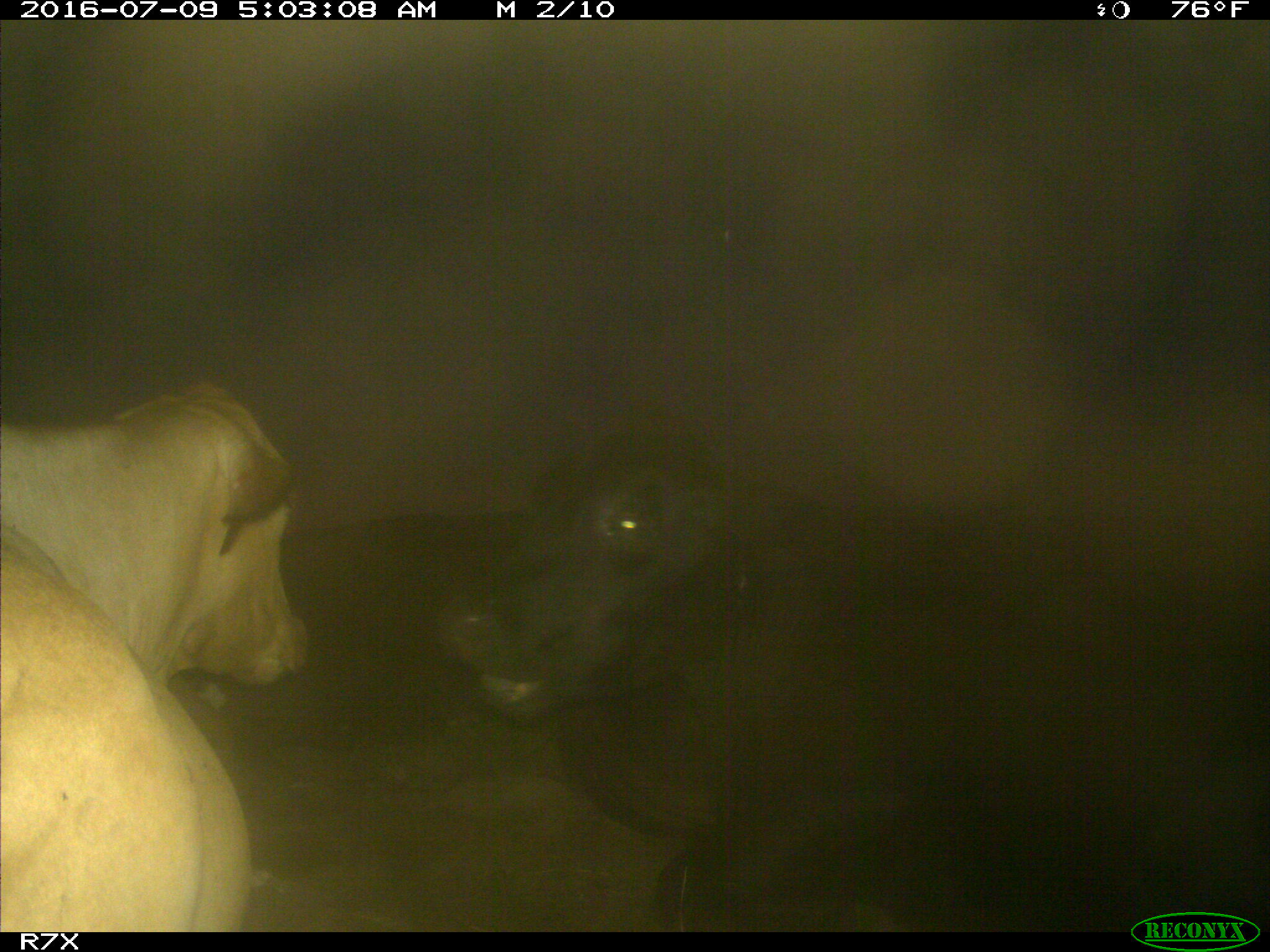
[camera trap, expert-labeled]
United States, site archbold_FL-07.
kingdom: Animalia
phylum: Chordata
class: Mammalia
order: Artiodactyla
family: Bovidae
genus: Bos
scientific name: Bos taurus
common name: domestic cow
Bos taurus (domestic cow).